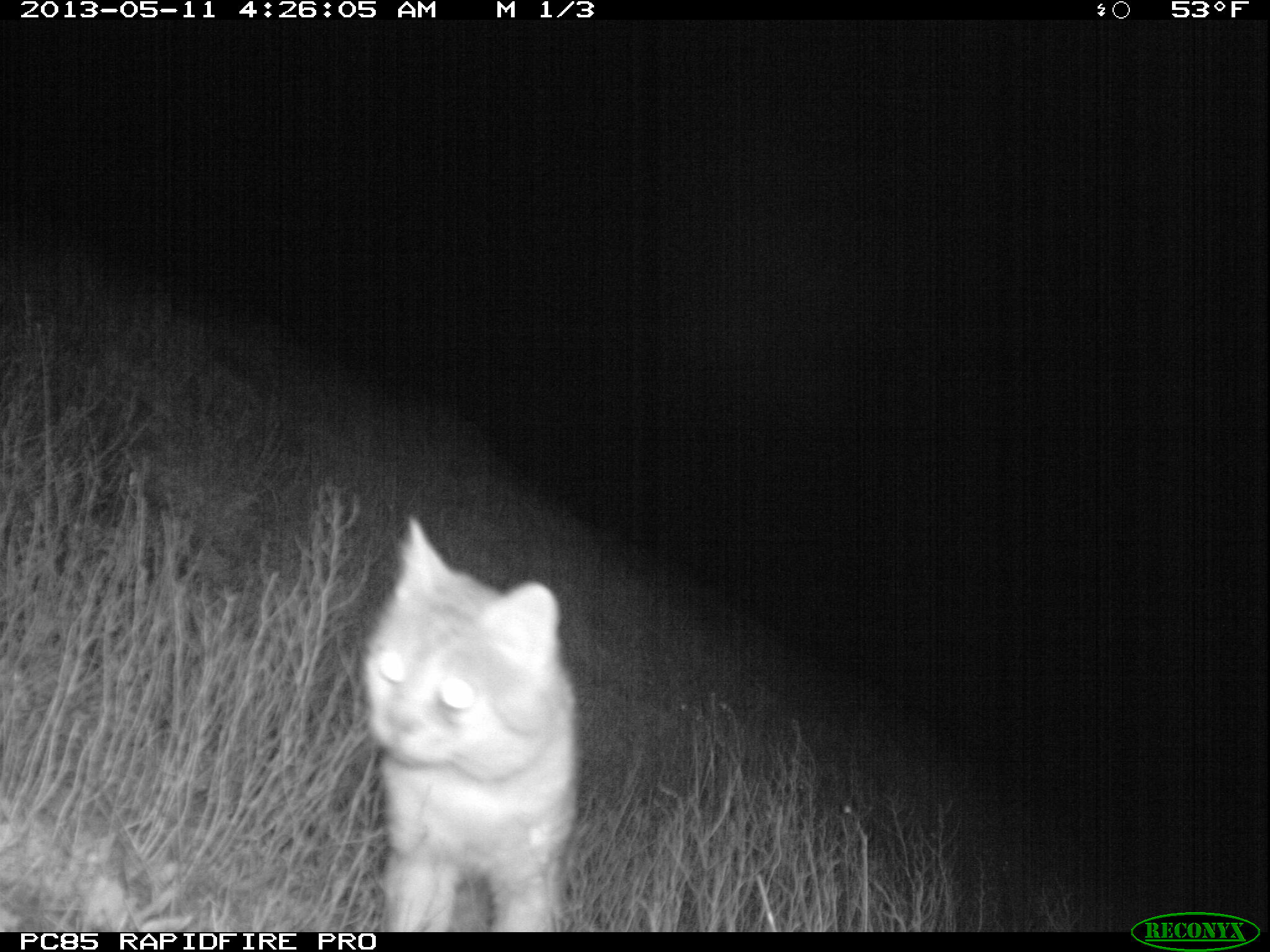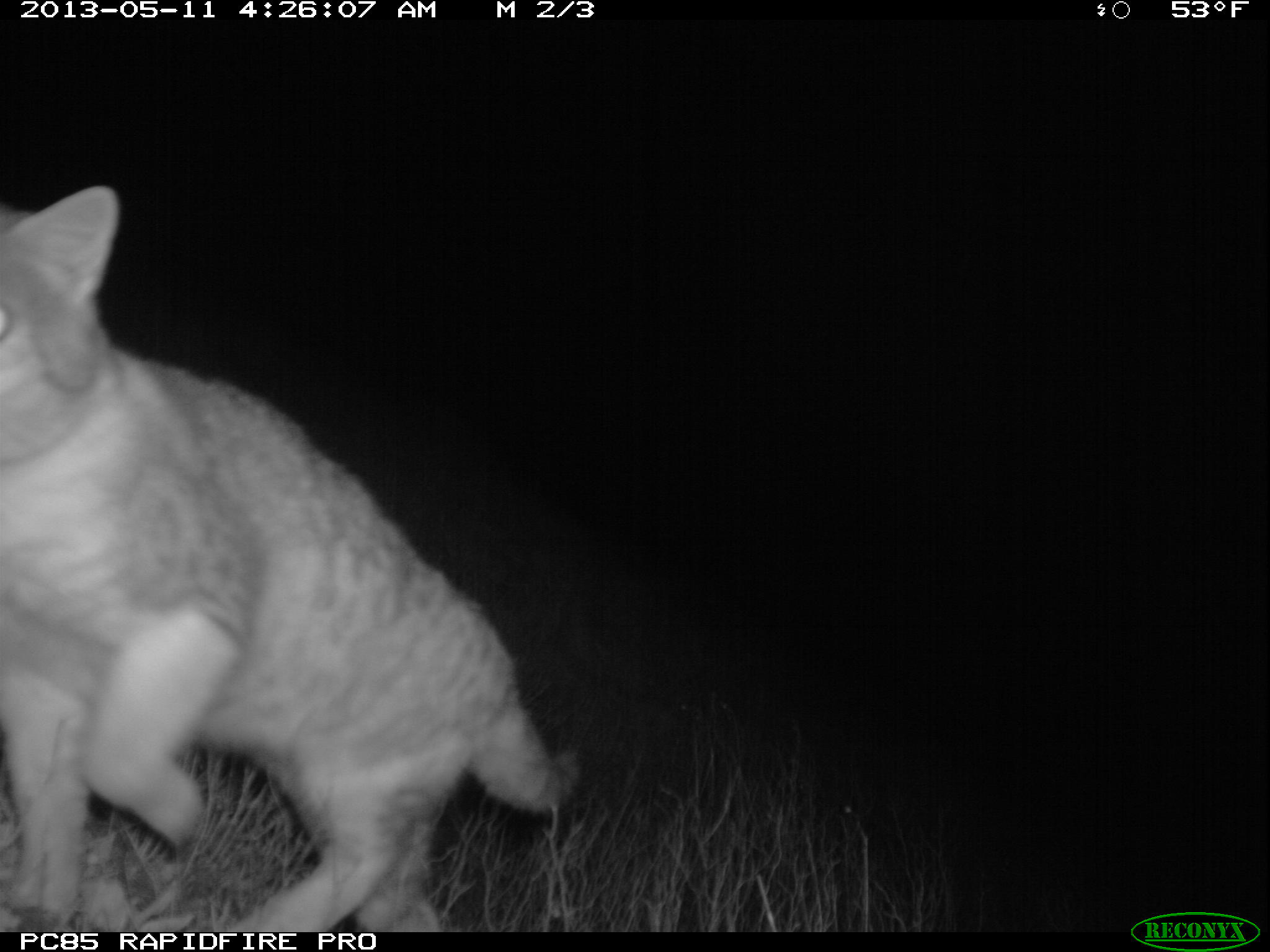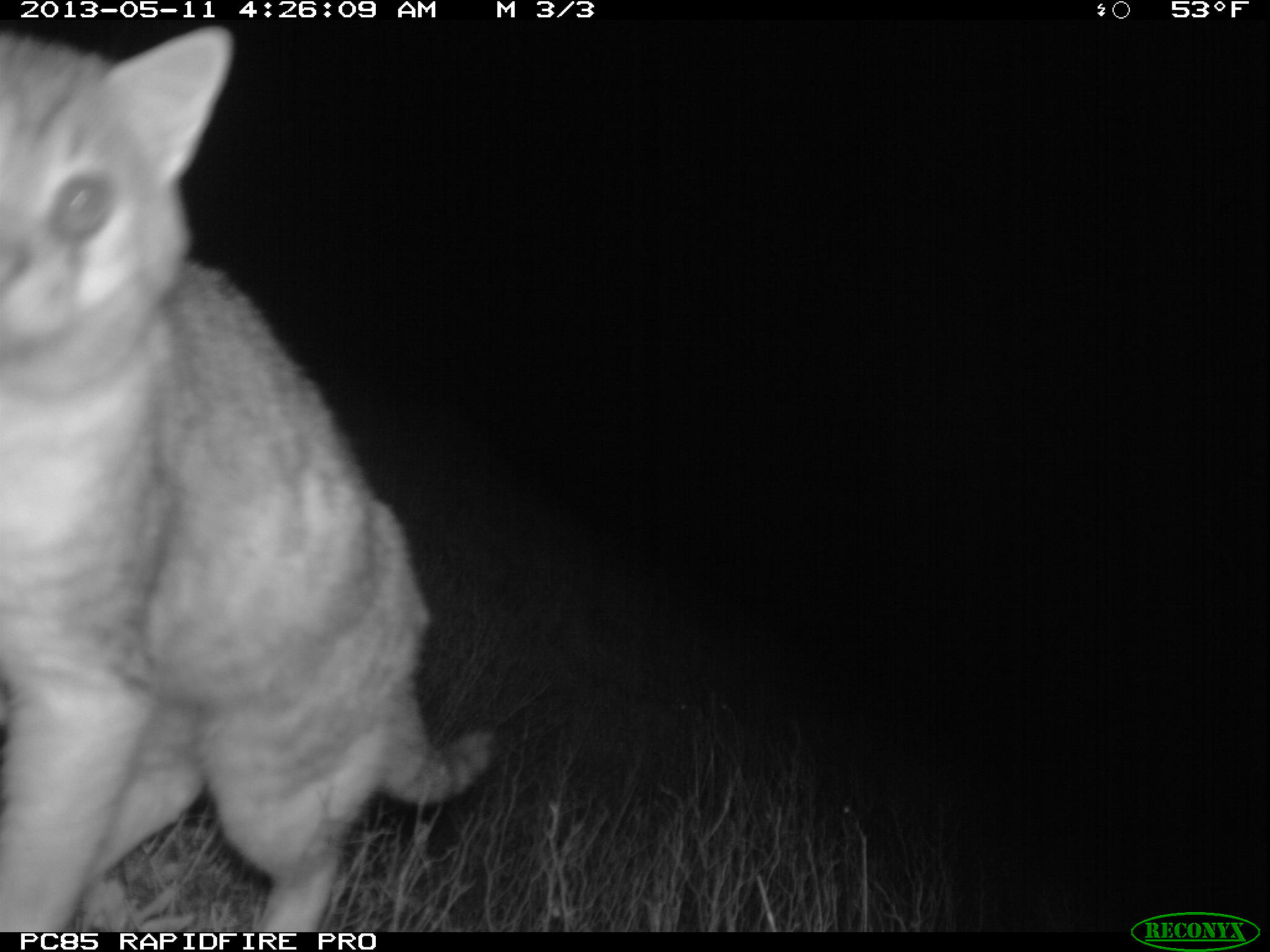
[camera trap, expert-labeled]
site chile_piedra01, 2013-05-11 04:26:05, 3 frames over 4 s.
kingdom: Animalia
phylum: Chordata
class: Mammalia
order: Carnivora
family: Felidae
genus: Felis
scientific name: Felis catus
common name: cat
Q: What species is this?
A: Cat (Felis catus).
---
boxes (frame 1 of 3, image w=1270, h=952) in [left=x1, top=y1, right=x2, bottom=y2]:
cat: [left=356, top=518, right=578, bottom=927]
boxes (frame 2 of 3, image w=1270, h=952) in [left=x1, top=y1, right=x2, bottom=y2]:
cat: [left=0, top=175, right=577, bottom=932]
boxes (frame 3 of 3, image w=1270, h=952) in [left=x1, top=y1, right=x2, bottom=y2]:
cat: [left=0, top=21, right=499, bottom=936]